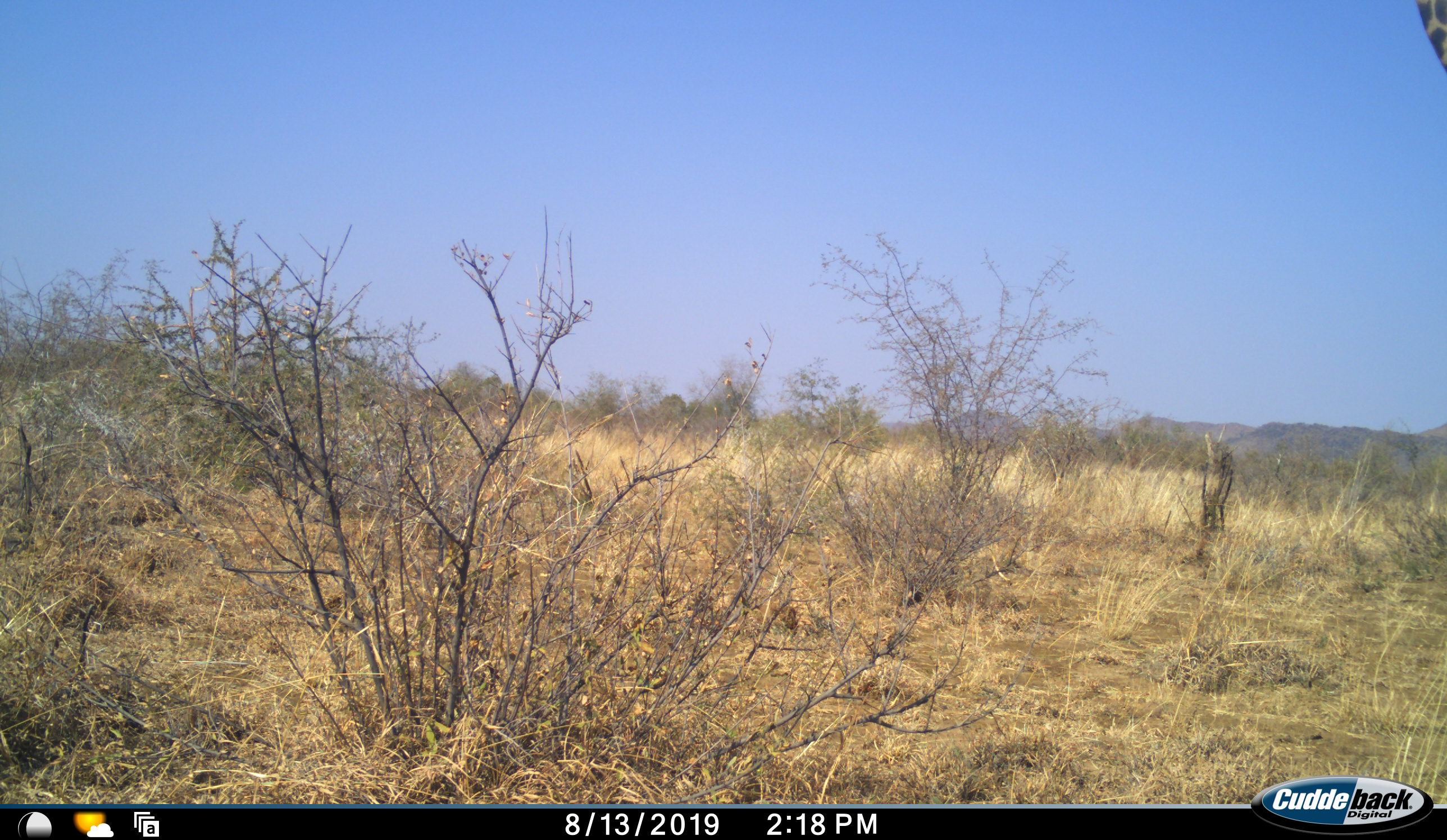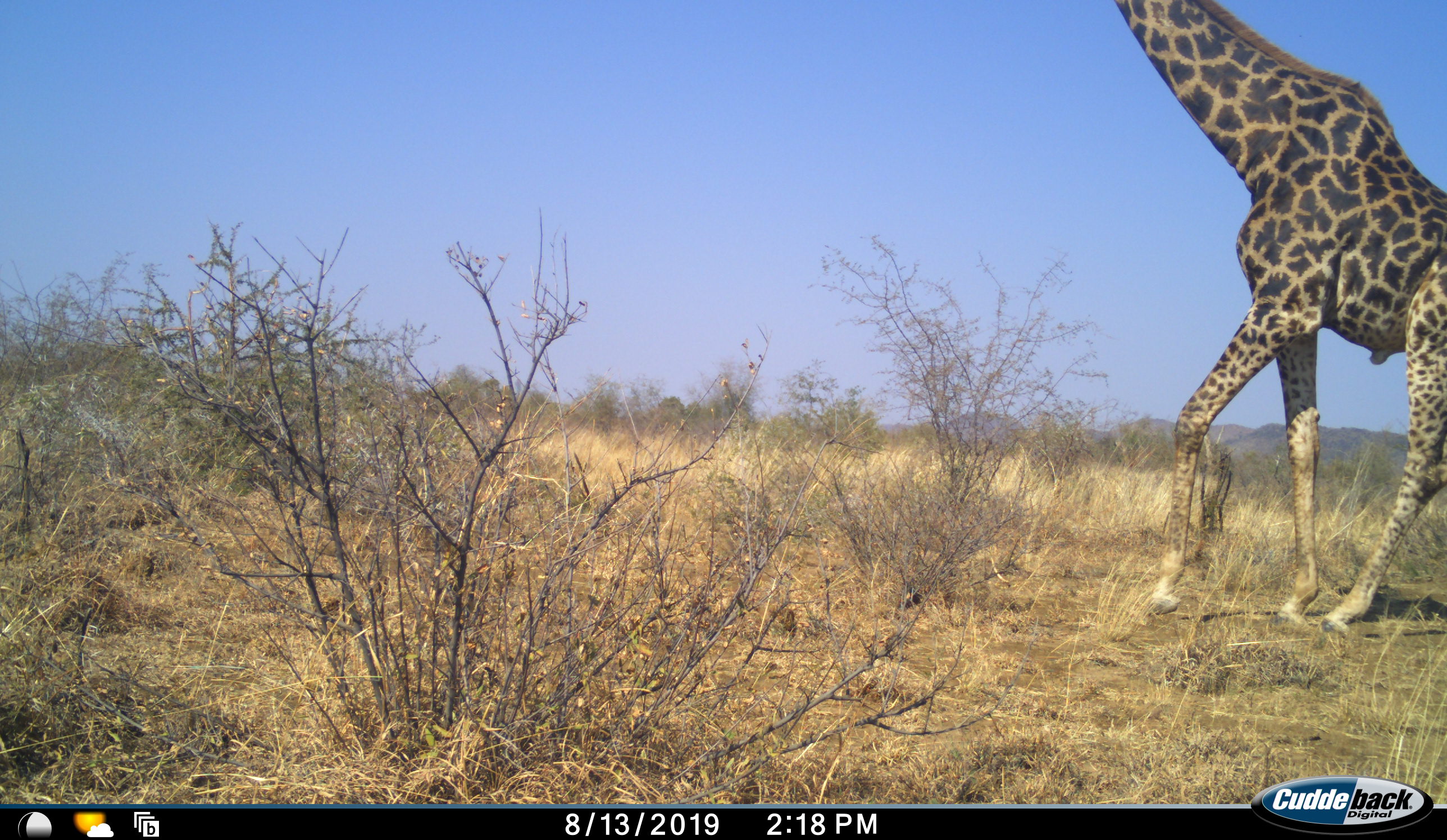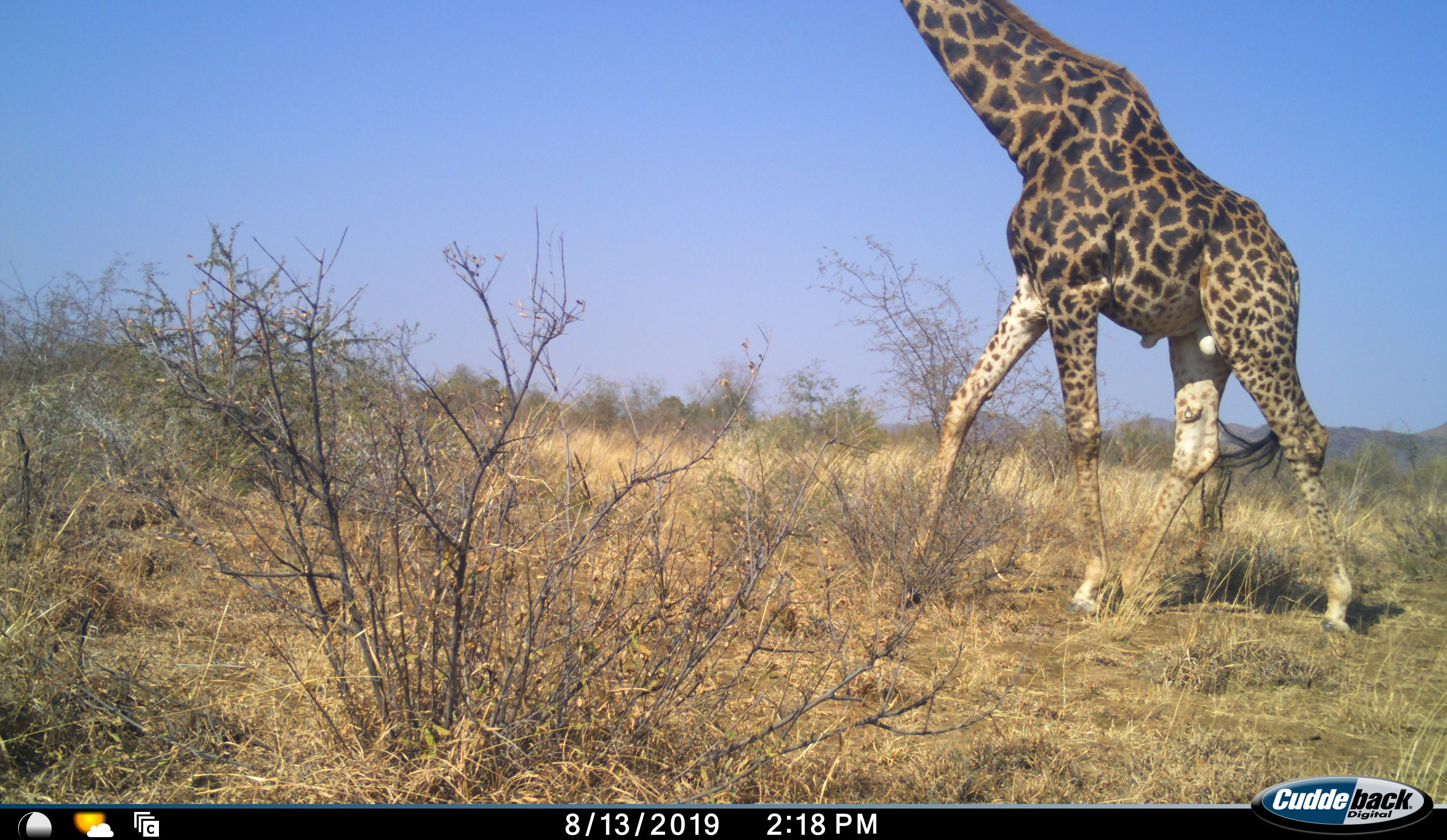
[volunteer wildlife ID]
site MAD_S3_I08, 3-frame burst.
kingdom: Animalia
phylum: Chordata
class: Mammalia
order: Artiodactyla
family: Giraffidae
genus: Giraffa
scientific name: Giraffa camelopardalis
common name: giraffe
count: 1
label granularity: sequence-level